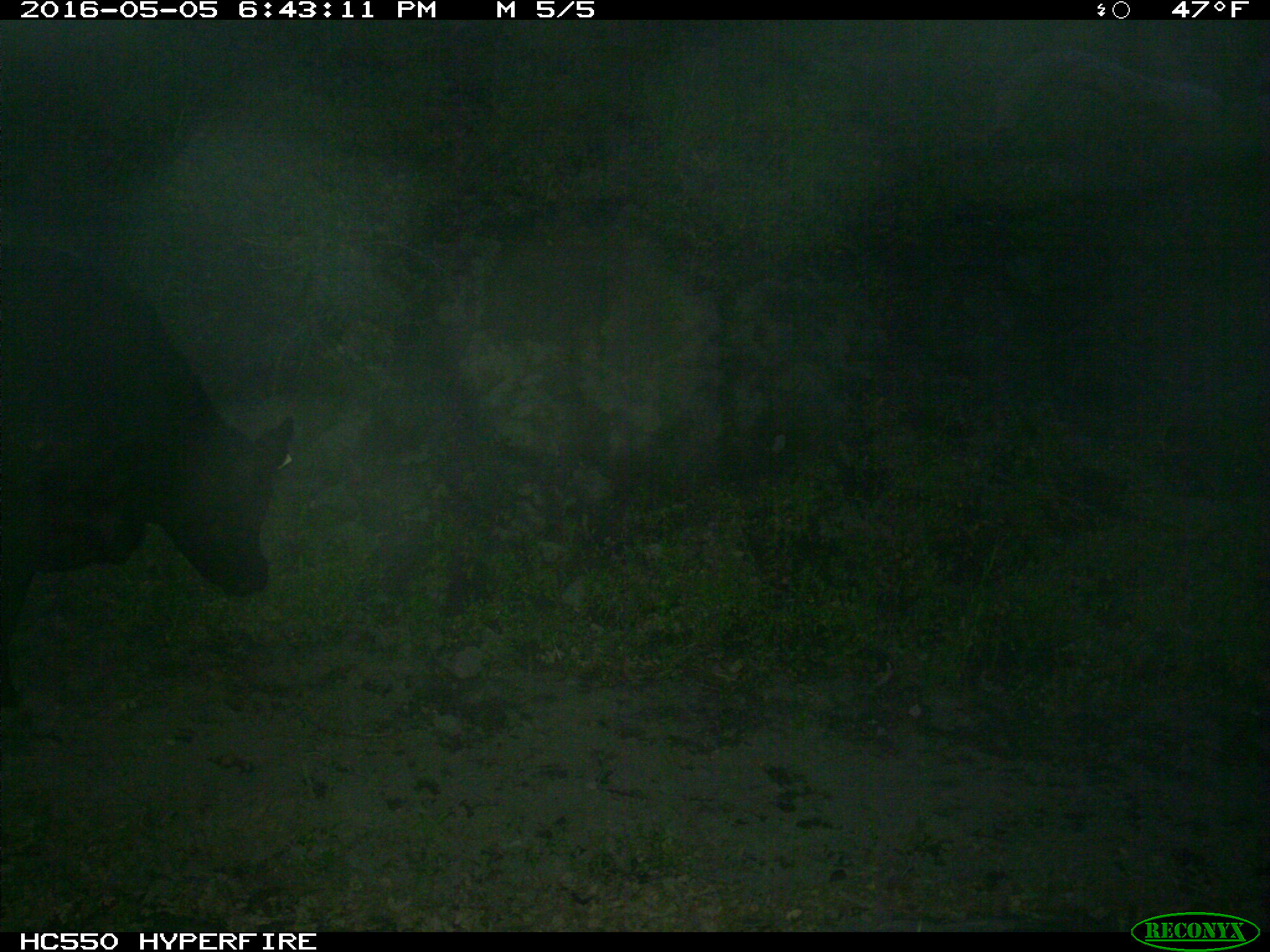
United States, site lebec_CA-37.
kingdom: Animalia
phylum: Chordata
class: Mammalia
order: Artiodactyla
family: Bovidae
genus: Bos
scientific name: Bos taurus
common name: domestic cow